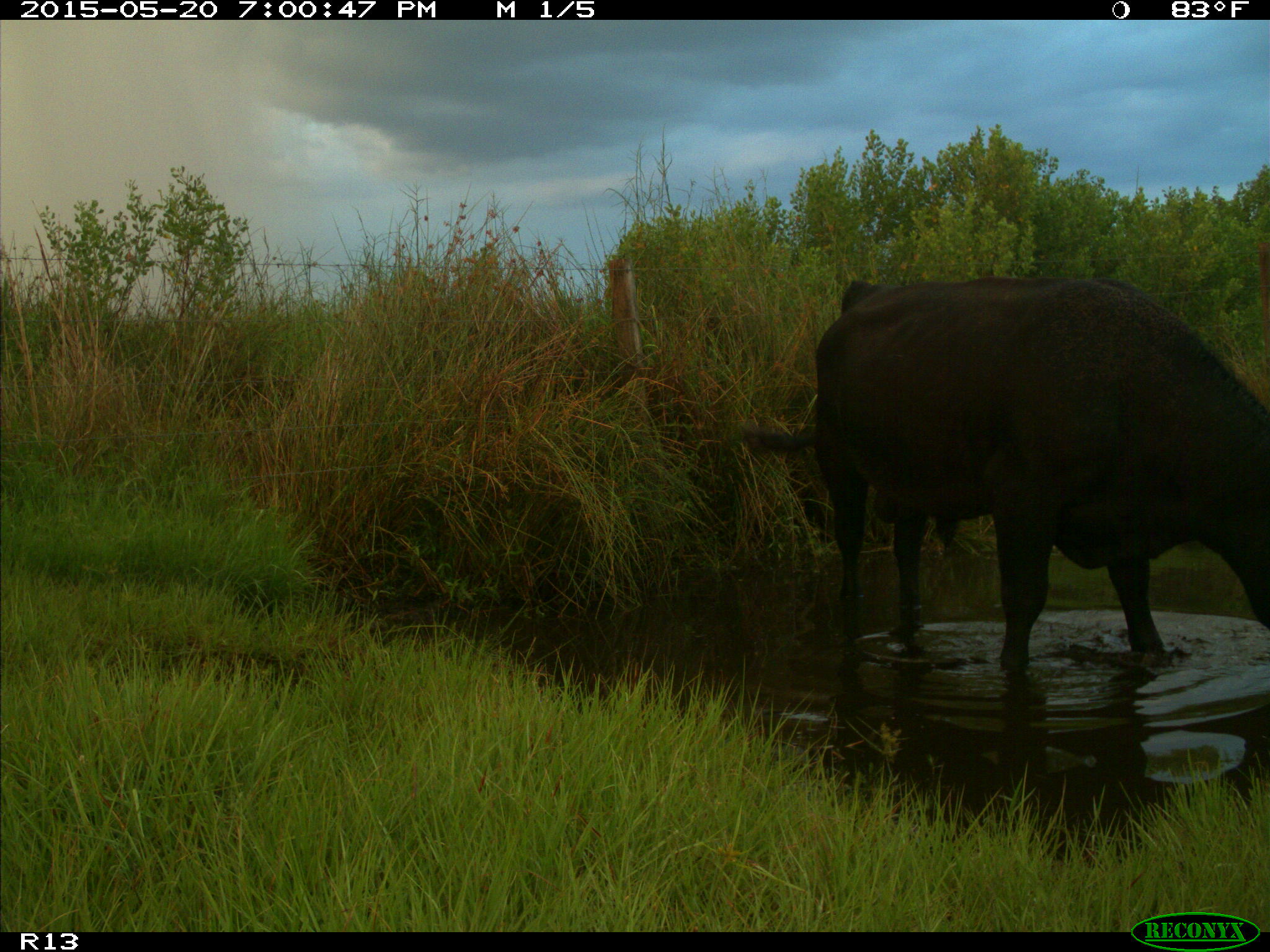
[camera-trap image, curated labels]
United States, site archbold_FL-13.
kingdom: Animalia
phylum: Chordata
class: Mammalia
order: Artiodactyla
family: Bovidae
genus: Bos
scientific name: Bos taurus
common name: domestic cow